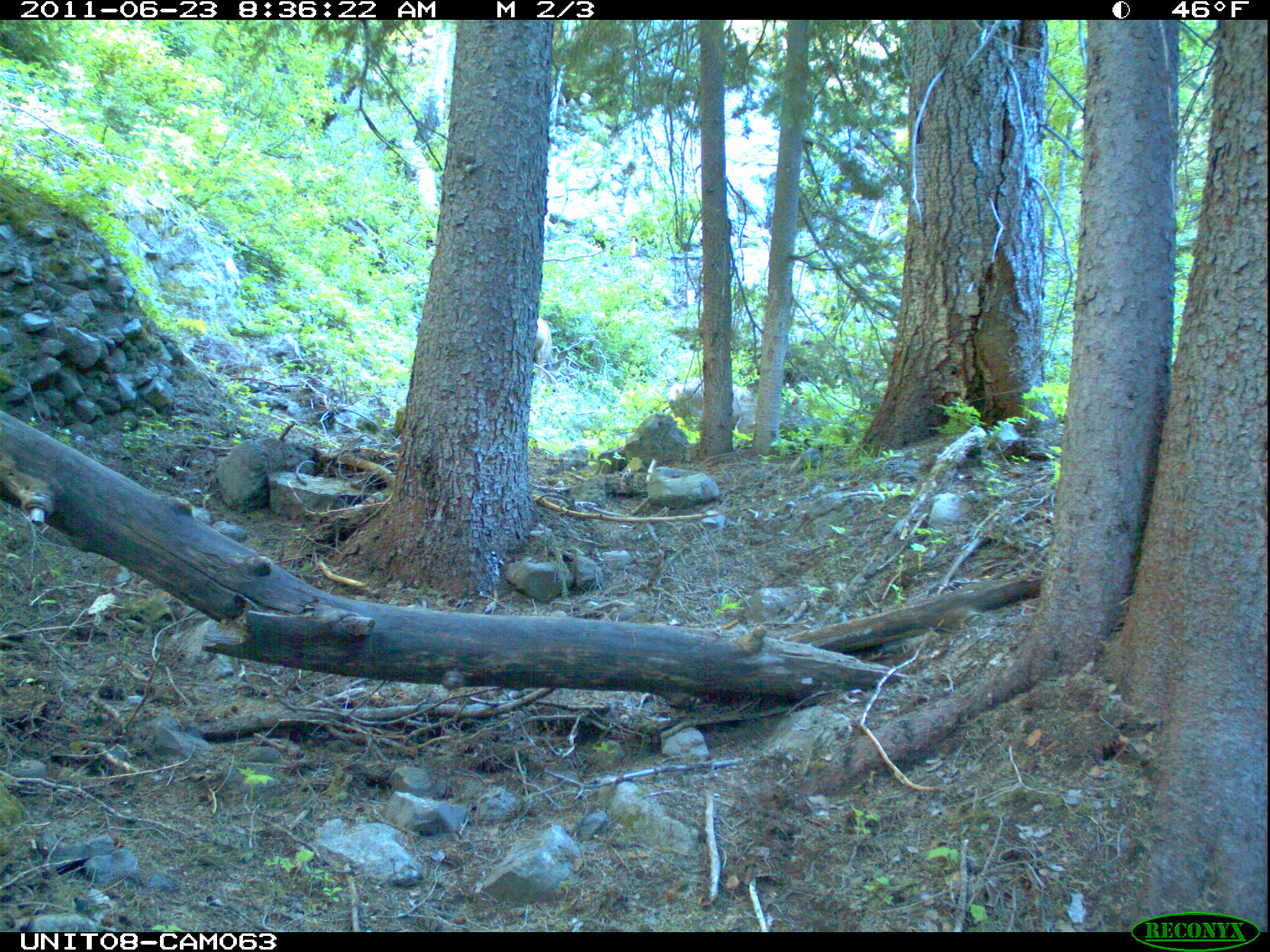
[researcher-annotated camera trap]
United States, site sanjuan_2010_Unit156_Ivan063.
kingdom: Animalia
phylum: Chordata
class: Mammalia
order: Artiodactyla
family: Cervidae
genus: Odocoileus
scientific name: Odocoileus hemionus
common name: mule deer